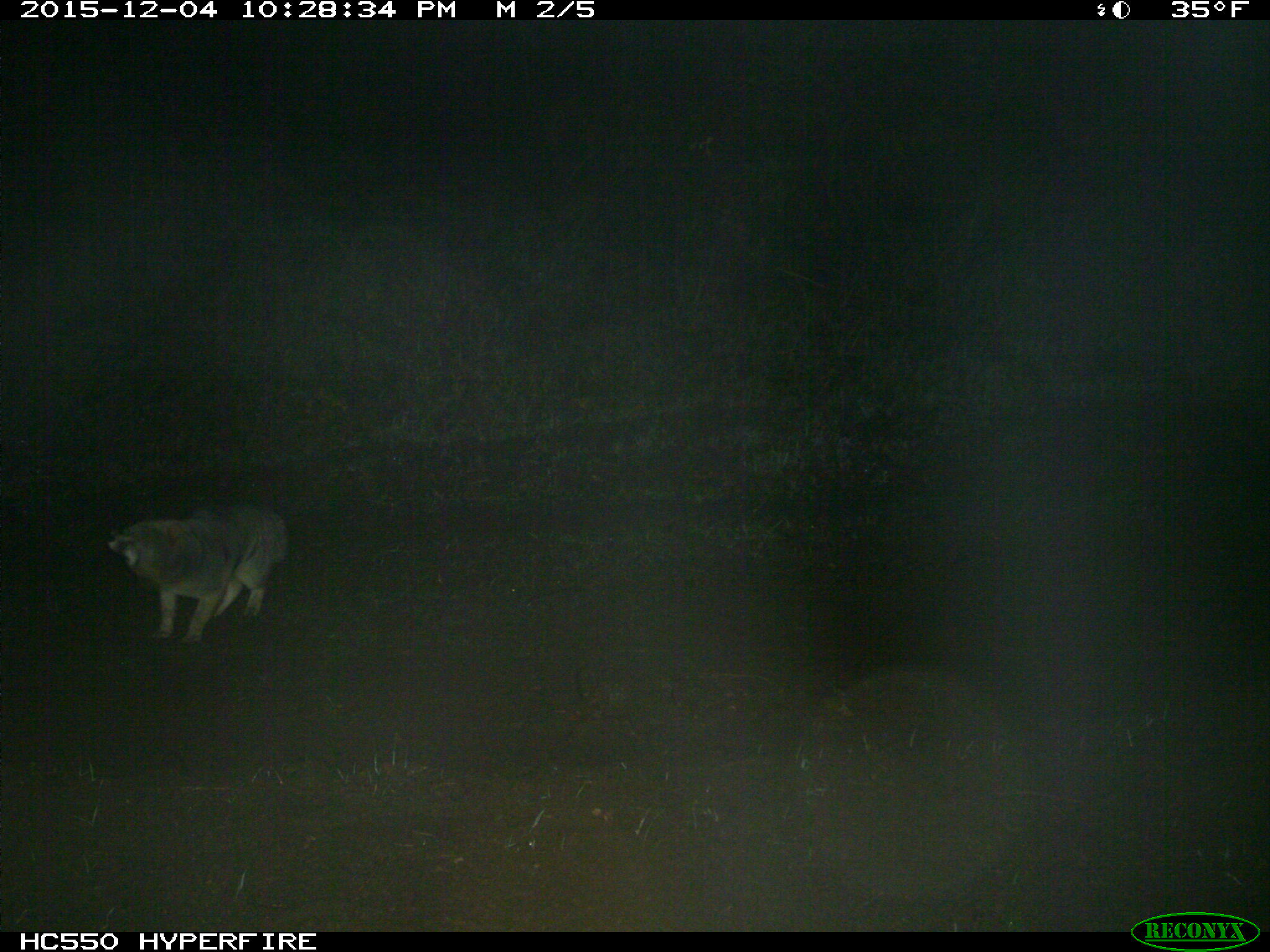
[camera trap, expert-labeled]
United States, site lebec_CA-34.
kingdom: Animalia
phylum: Chordata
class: Mammalia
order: Carnivora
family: Canidae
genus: Urocyon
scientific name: Urocyon cinereoargenteus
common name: gray fox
Urocyon cinereoargenteus (gray fox).